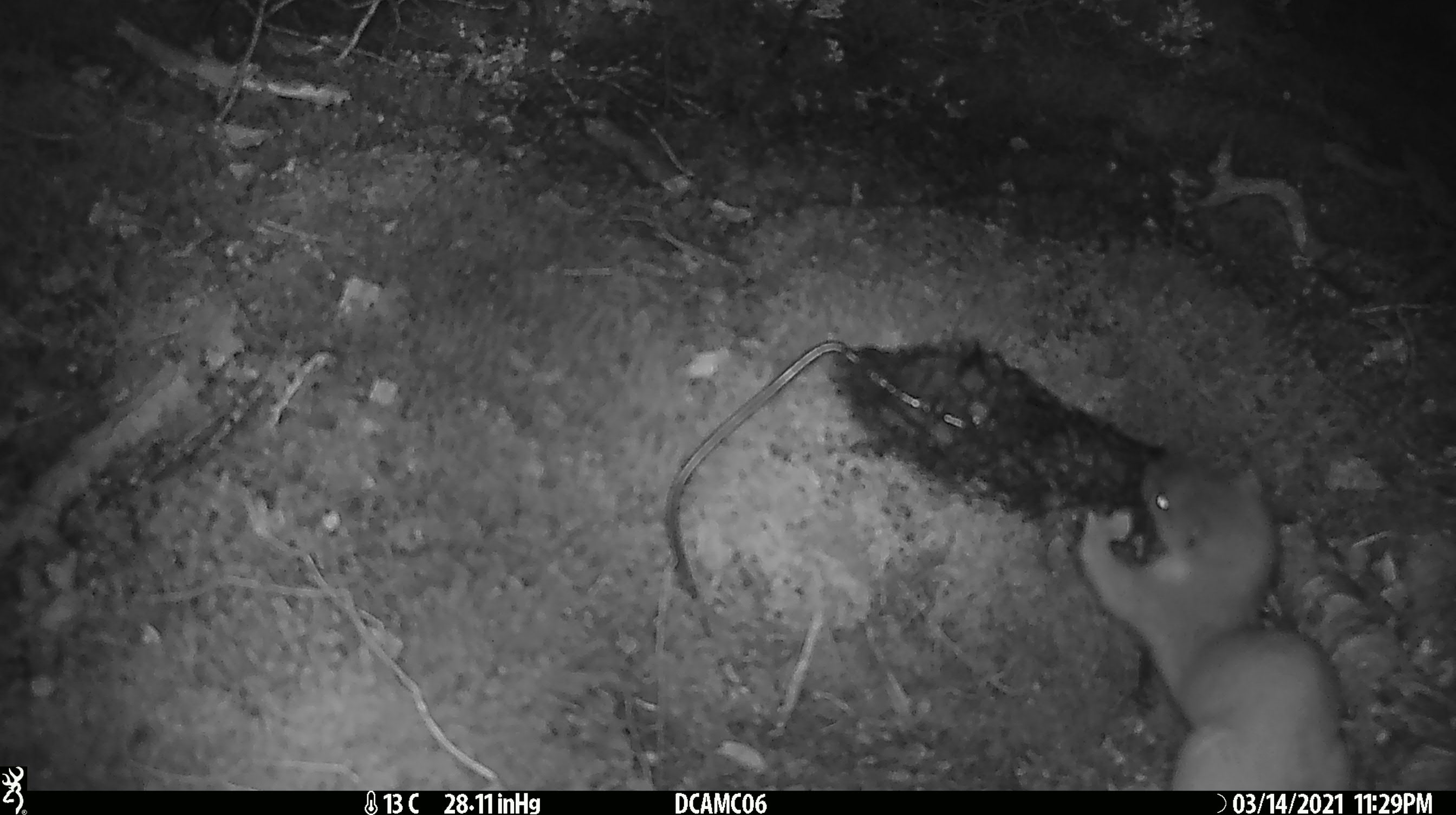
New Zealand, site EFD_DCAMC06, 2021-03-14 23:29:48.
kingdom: Animalia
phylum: Chordata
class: Mammalia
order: Carnivora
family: Mustelidae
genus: Mustela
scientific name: Mustela erminea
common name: stoat